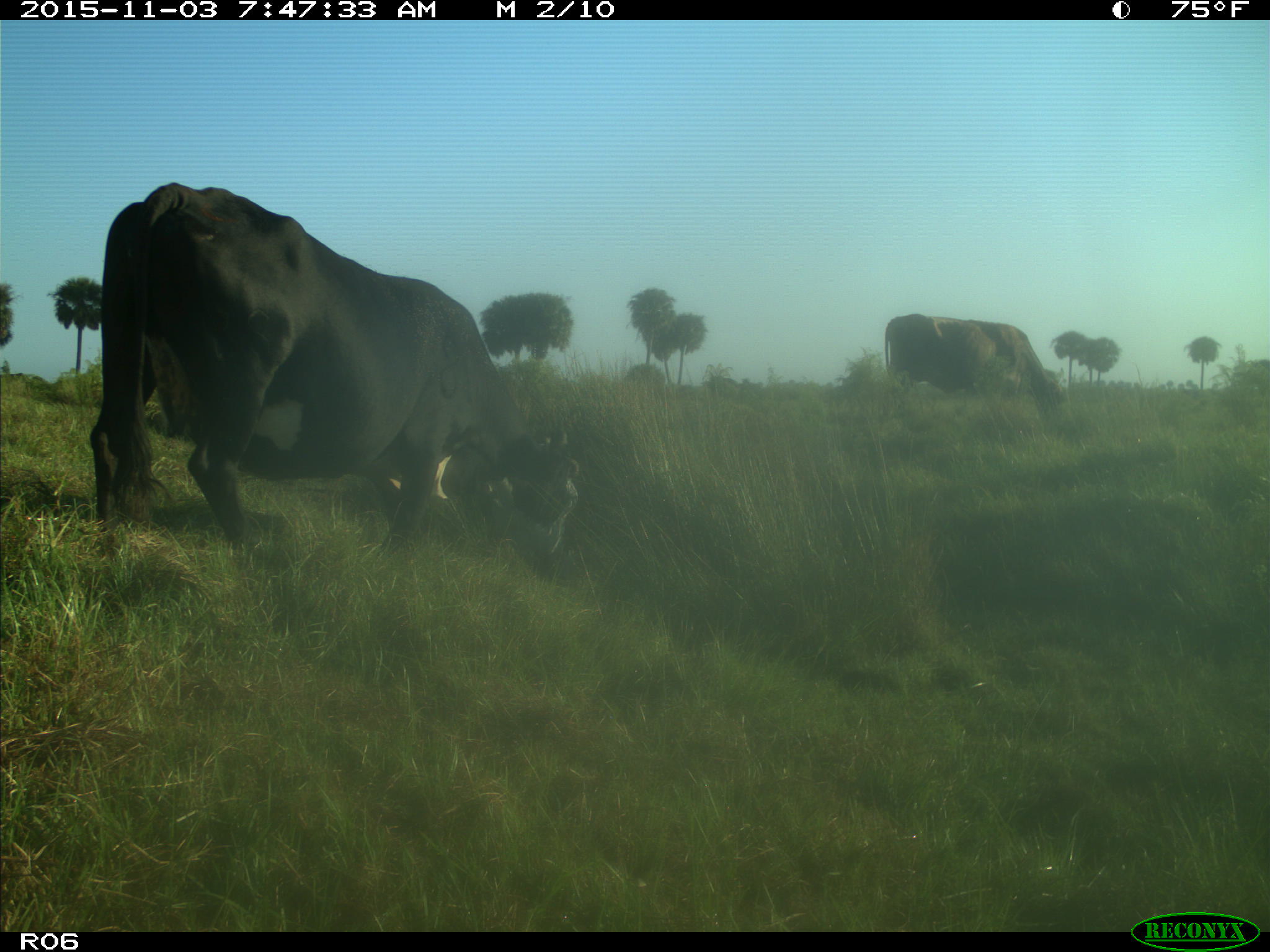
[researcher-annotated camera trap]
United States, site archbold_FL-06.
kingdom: Animalia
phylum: Chordata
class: Mammalia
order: Artiodactyla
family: Bovidae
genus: Bos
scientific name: Bos taurus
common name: domestic cow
Bos taurus (domestic cow).